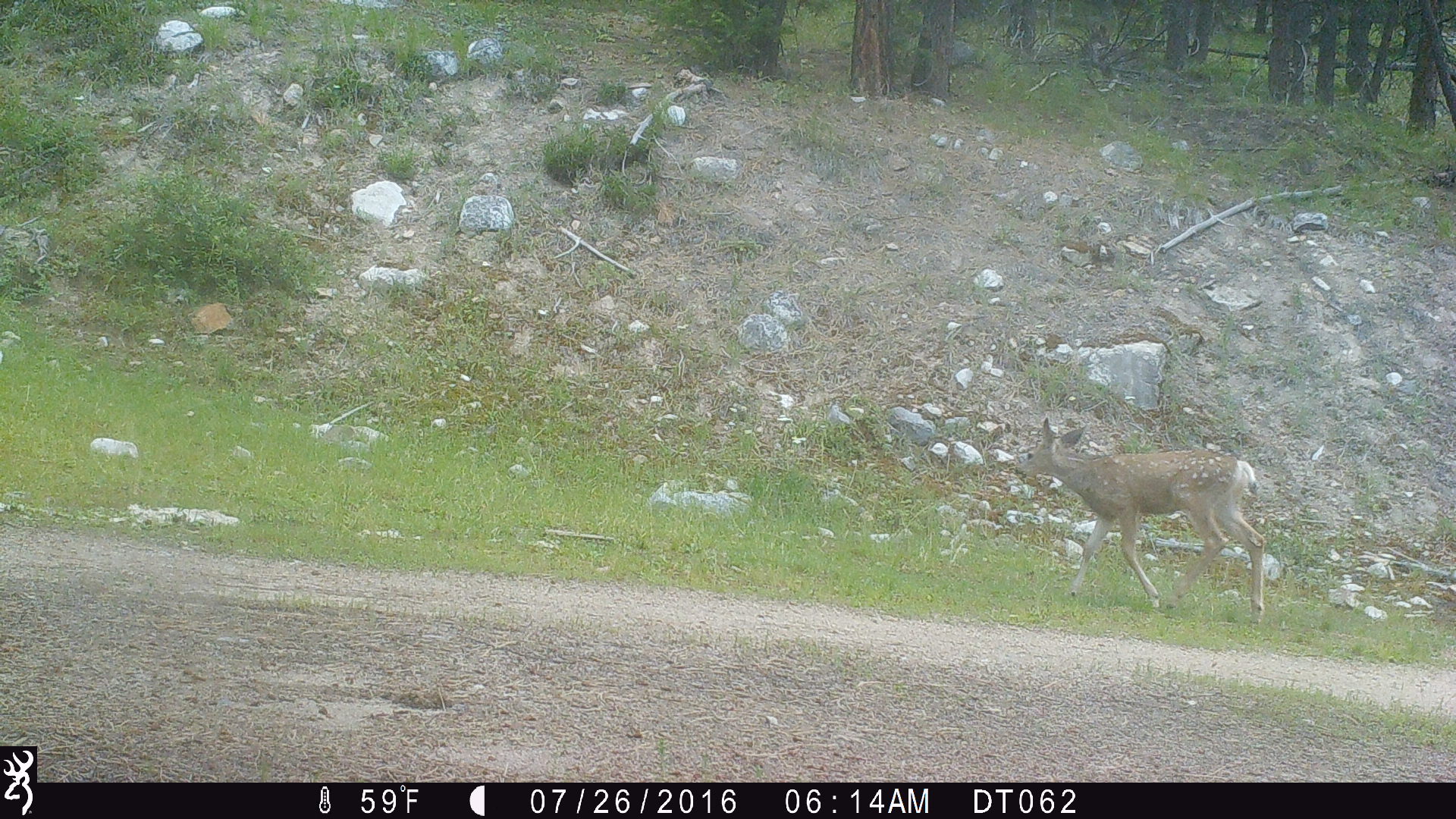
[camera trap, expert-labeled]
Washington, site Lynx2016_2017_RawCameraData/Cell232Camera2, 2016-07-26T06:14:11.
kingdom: Animalia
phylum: Chordata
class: Mammalia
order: Artiodactyla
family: Cervidae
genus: Odocoileus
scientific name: Odocoileus hemionus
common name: mule deer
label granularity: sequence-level